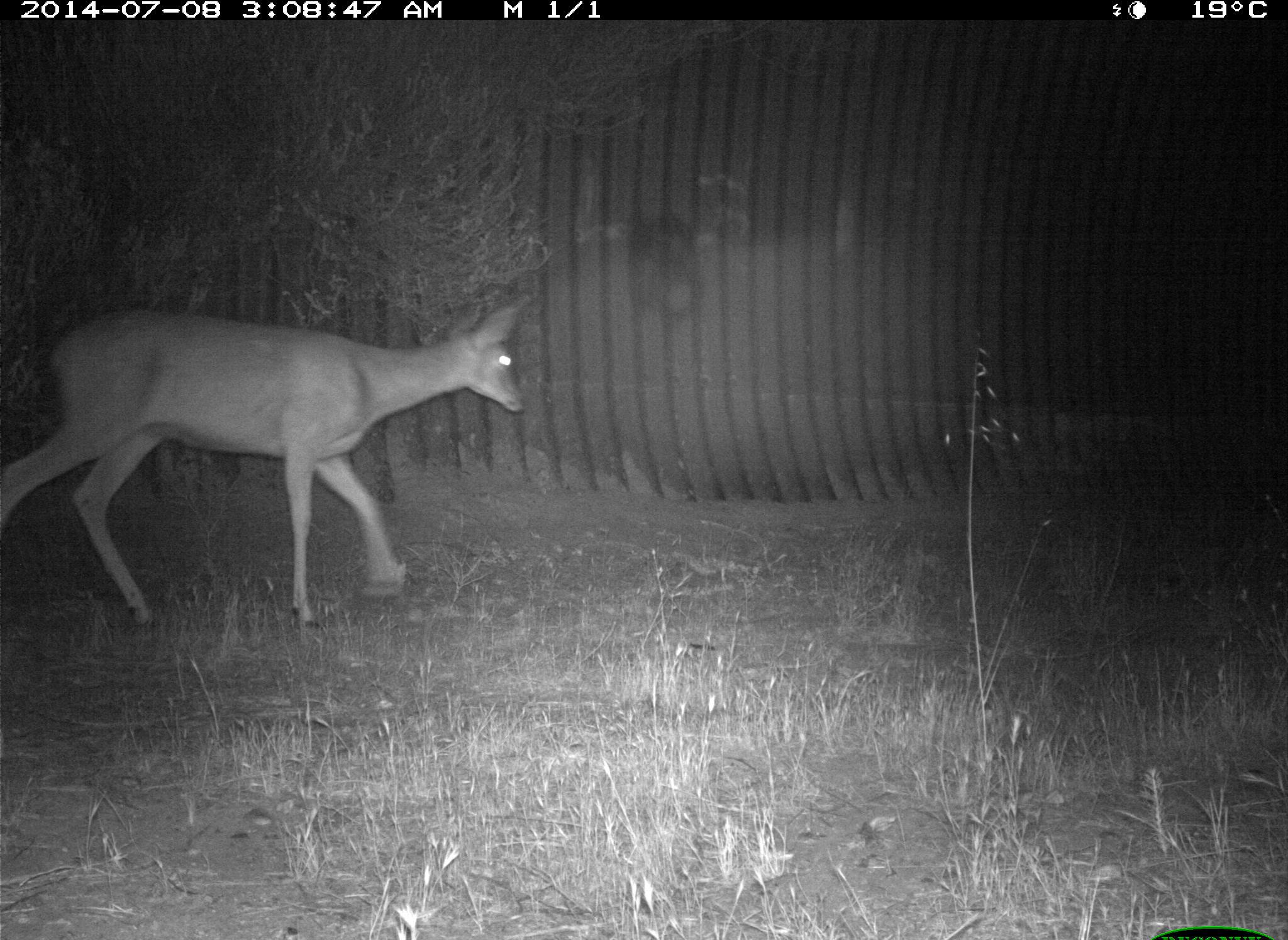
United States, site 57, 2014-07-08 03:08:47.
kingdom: Animalia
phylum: Chordata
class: Mammalia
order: Artiodactyla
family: Cervidae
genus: Odocoileus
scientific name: Odocoileus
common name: deer